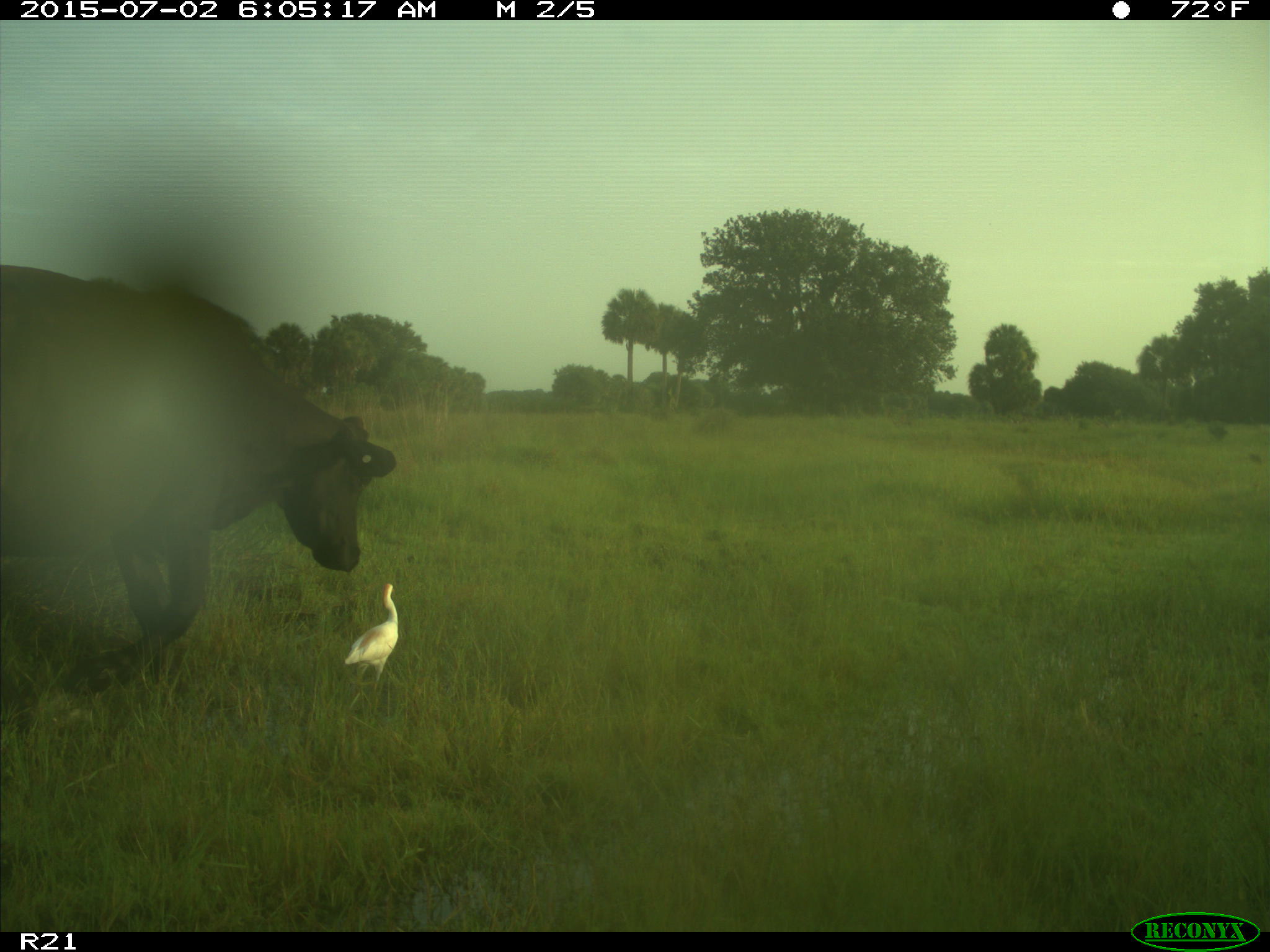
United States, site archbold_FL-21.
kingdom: Animalia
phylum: Chordata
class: Mammalia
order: Artiodactyla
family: Bovidae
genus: Bos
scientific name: Bos taurus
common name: domestic cow